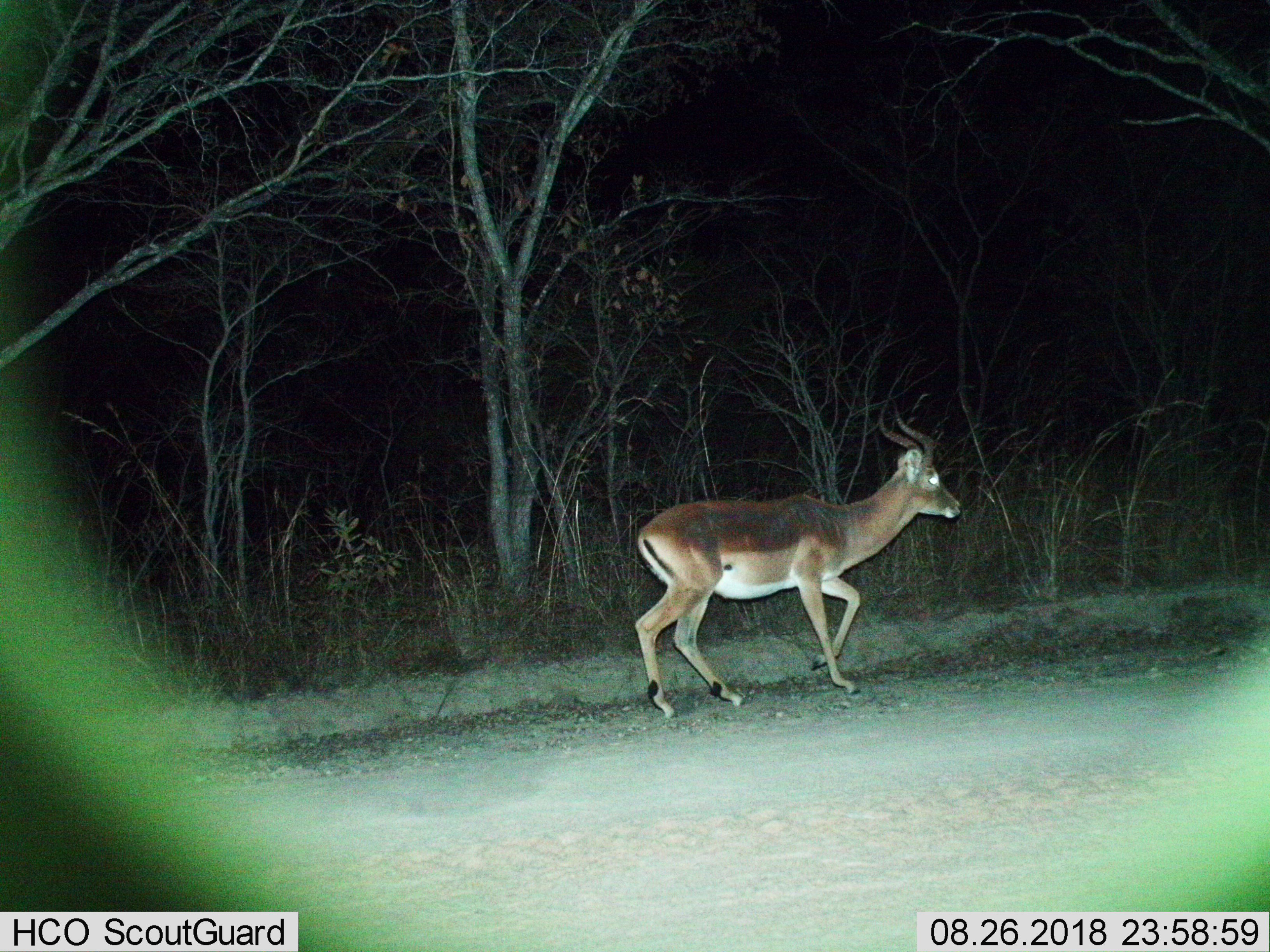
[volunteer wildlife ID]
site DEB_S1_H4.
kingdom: Animalia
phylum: Chordata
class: Mammalia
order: Artiodactyla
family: Bovidae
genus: Aepyceros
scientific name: Aepyceros melampus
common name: impala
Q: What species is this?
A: Impala (Aepyceros melampus).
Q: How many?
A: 1.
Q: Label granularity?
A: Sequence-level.